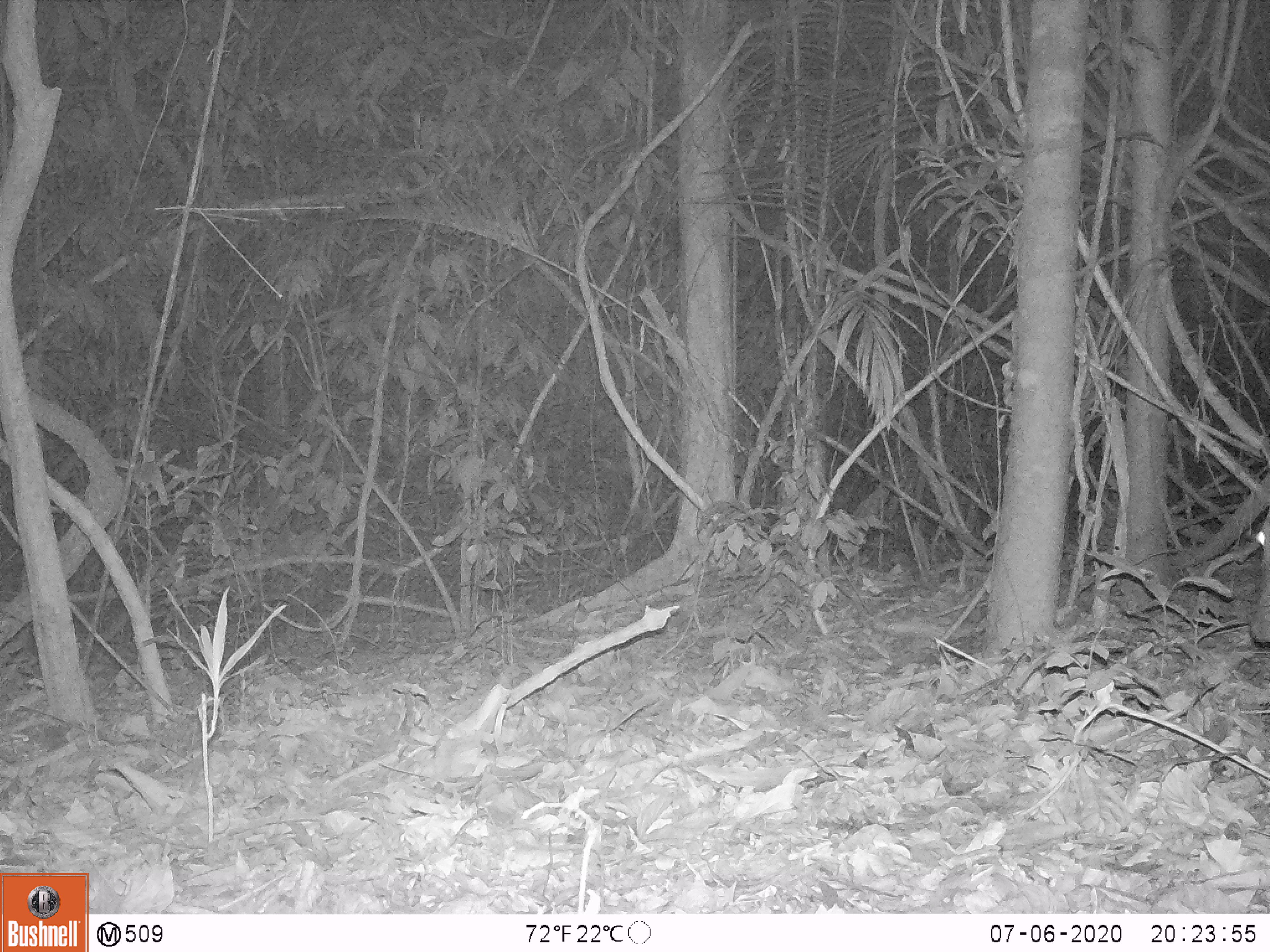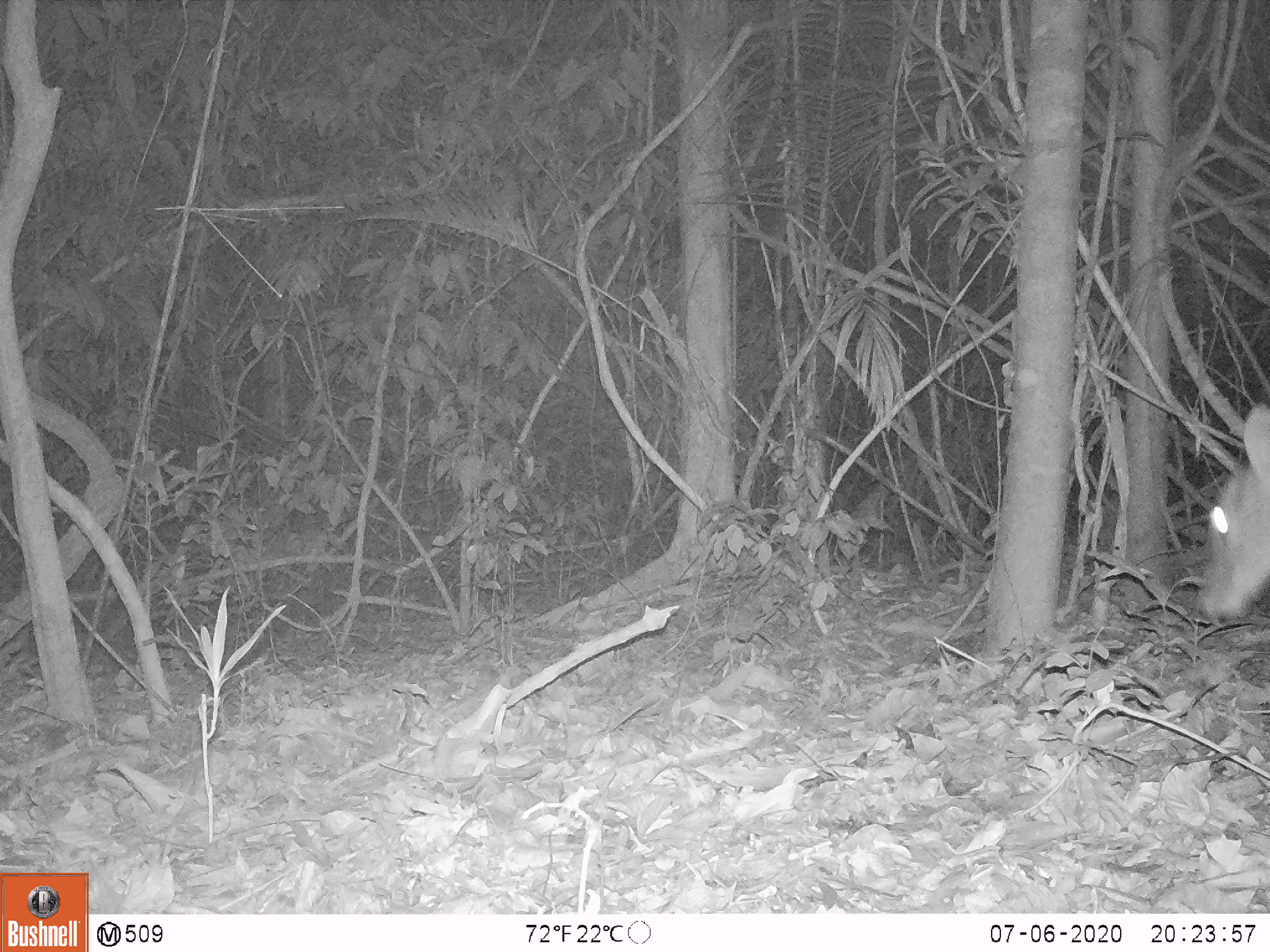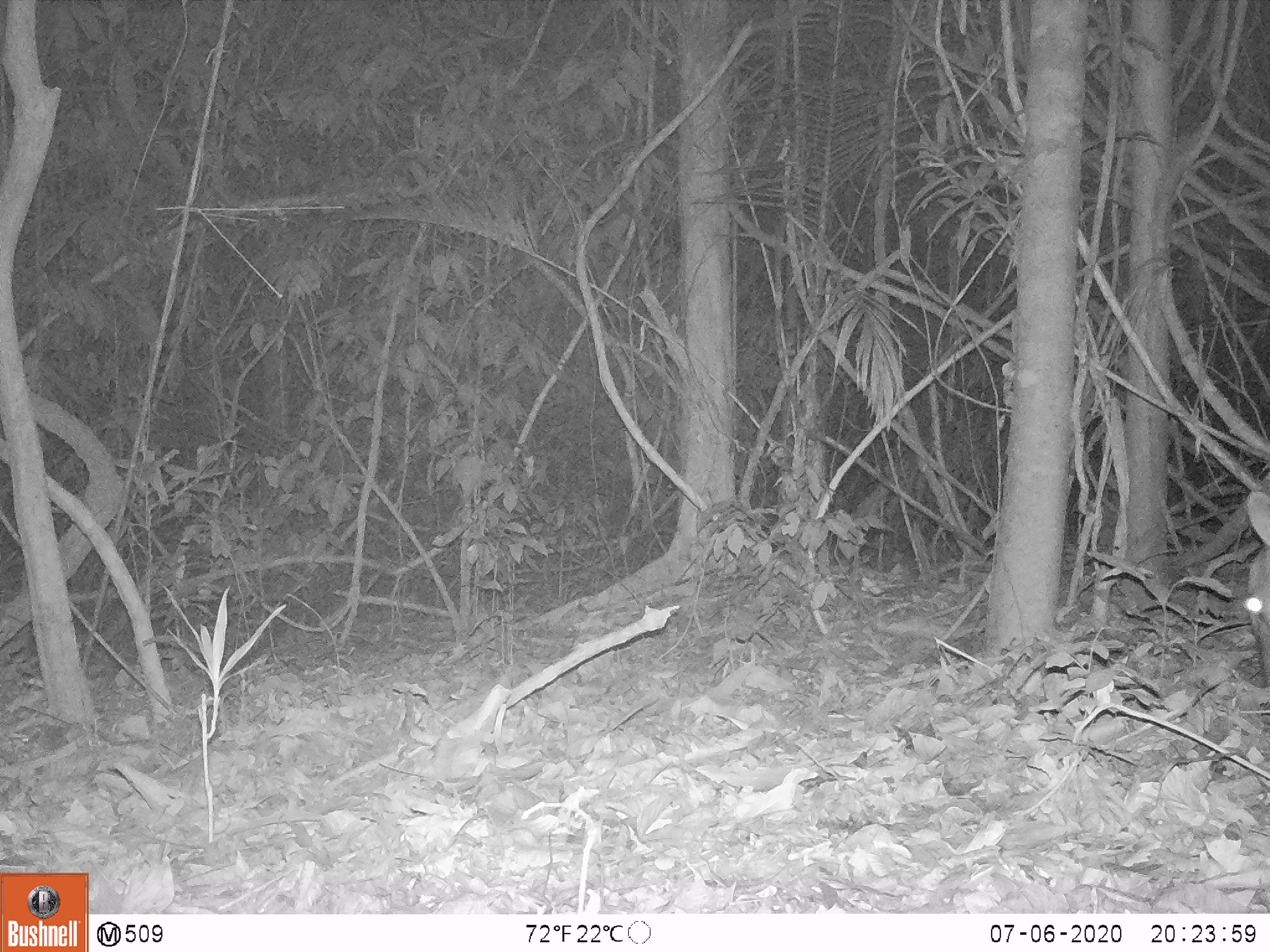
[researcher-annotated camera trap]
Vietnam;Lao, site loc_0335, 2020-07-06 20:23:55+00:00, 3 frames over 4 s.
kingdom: Animalia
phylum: Chordata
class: Mammalia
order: Artiodactyla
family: Cervidae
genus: Muntiacus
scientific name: Muntiacus vuquangensis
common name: large-antlered muntjac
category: large antlered muntjac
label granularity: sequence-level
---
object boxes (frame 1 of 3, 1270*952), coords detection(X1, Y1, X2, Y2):
large antlered muntjac: detection(1247, 432, 1270, 642)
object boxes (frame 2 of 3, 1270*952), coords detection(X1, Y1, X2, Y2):
large antlered muntjac: detection(1198, 400, 1270, 621)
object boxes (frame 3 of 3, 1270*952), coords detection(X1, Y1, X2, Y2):
large antlered muntjac: detection(1243, 489, 1270, 678)